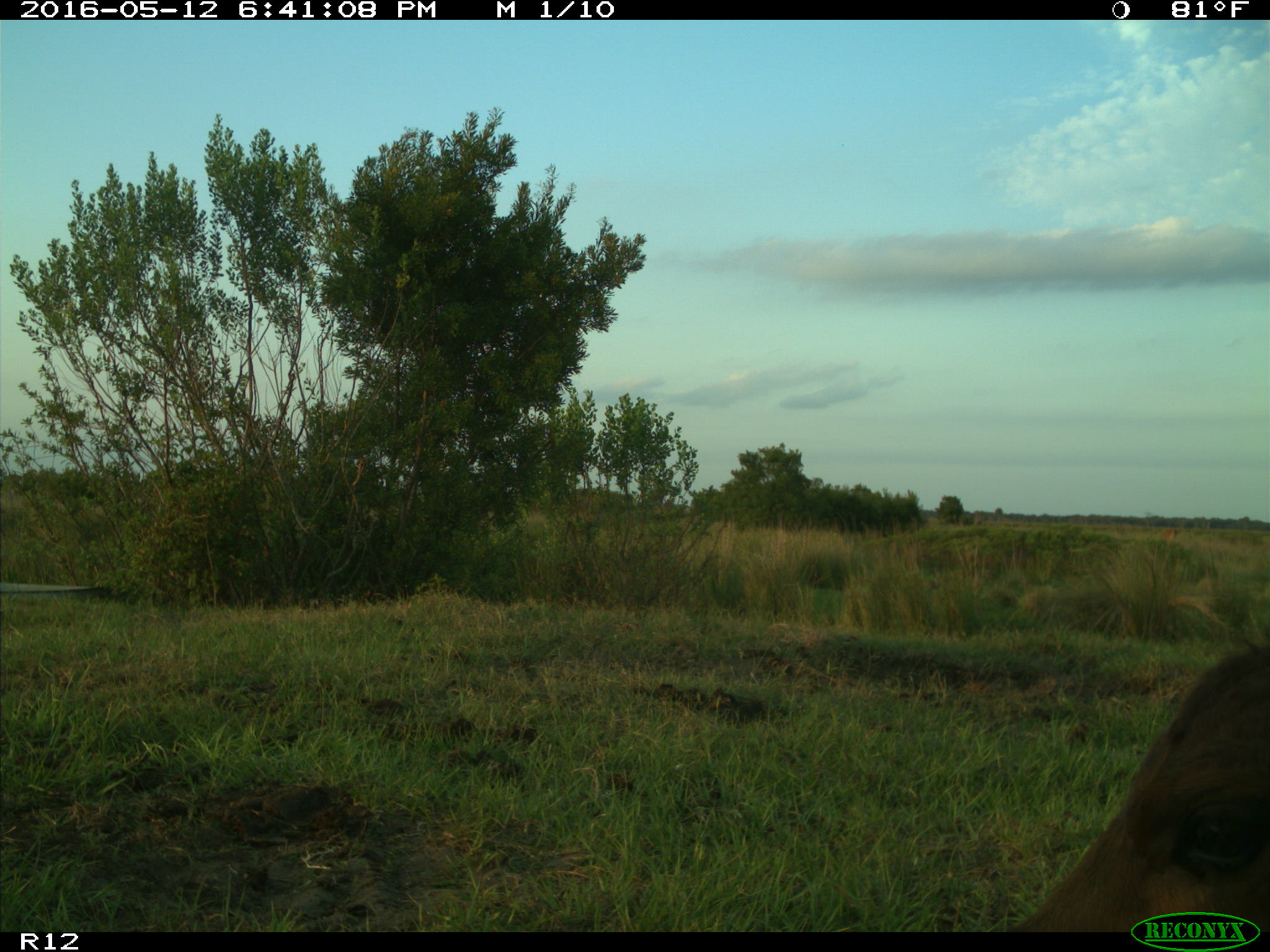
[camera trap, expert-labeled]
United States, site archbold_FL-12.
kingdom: Animalia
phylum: Chordata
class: Mammalia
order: Artiodactyla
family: Bovidae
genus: Bos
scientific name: Bos taurus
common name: domestic cow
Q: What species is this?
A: Bos taurus (domestic cow).